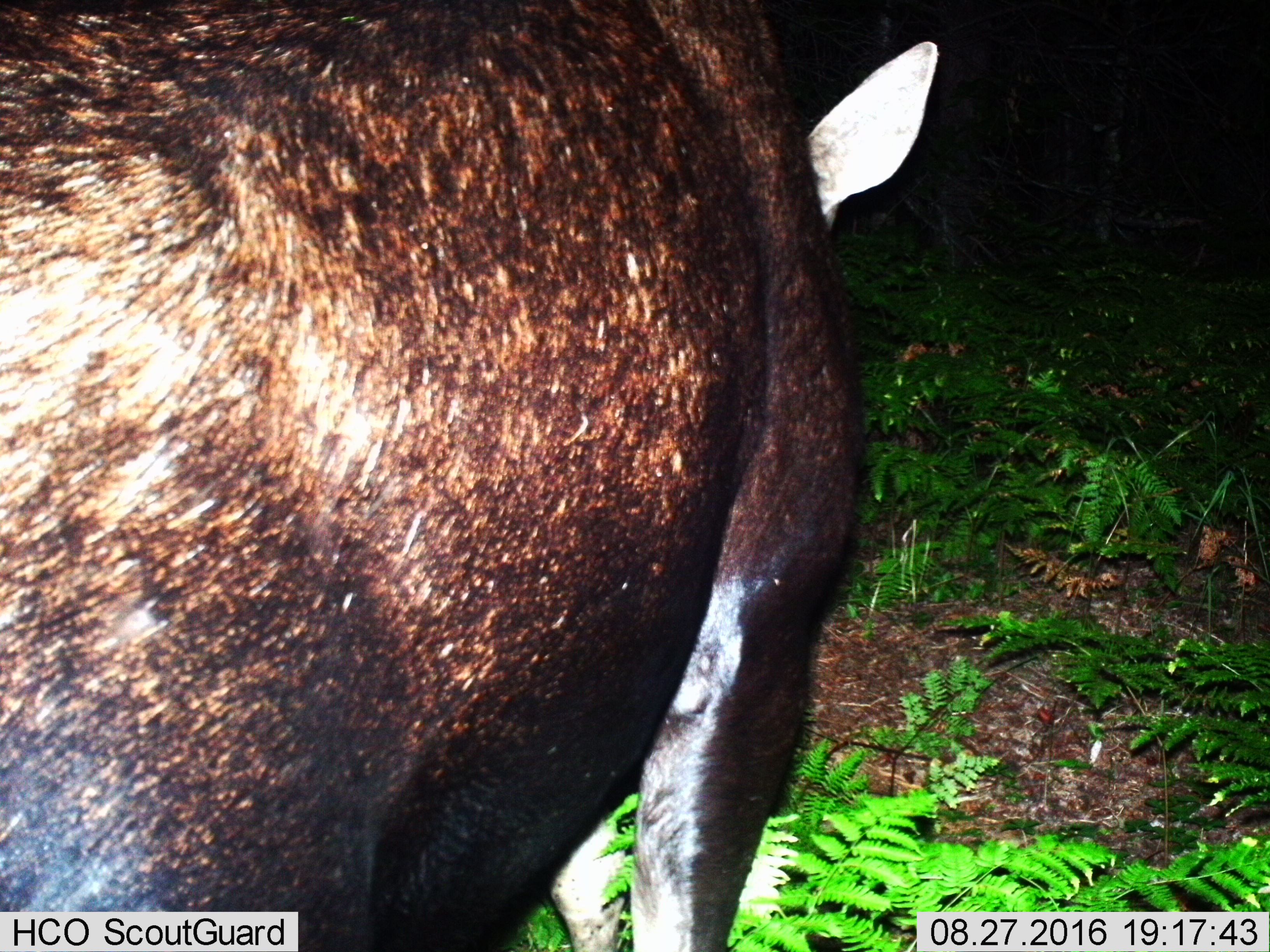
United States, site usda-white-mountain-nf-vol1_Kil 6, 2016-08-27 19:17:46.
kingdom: Animalia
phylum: Chordata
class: Mammalia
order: Artiodactyla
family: Cervidae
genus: Alces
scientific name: Alces alces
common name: moose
Moose (Alces alces).